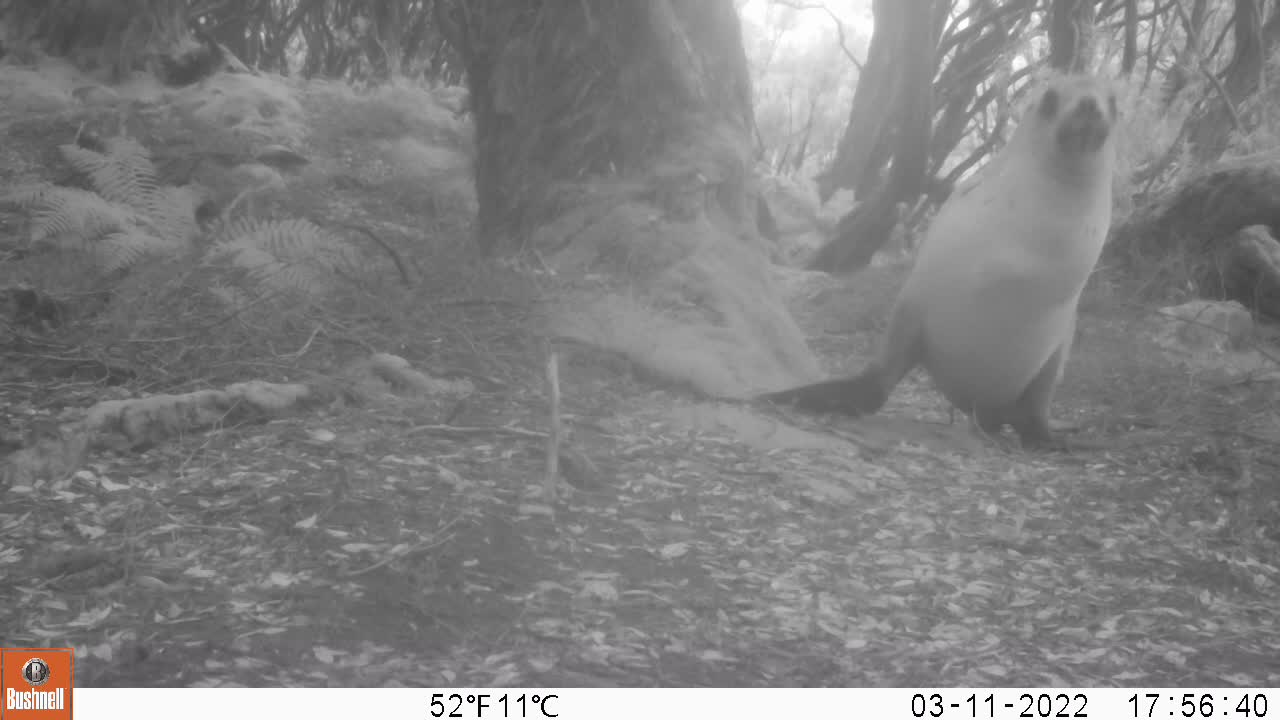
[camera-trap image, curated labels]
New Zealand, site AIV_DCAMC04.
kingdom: Animalia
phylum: Chordata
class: Mammalia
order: Carnivora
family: Otariidae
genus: Phocarctos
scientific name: Phocarctos hookeri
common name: new zealand sea lion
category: sealion